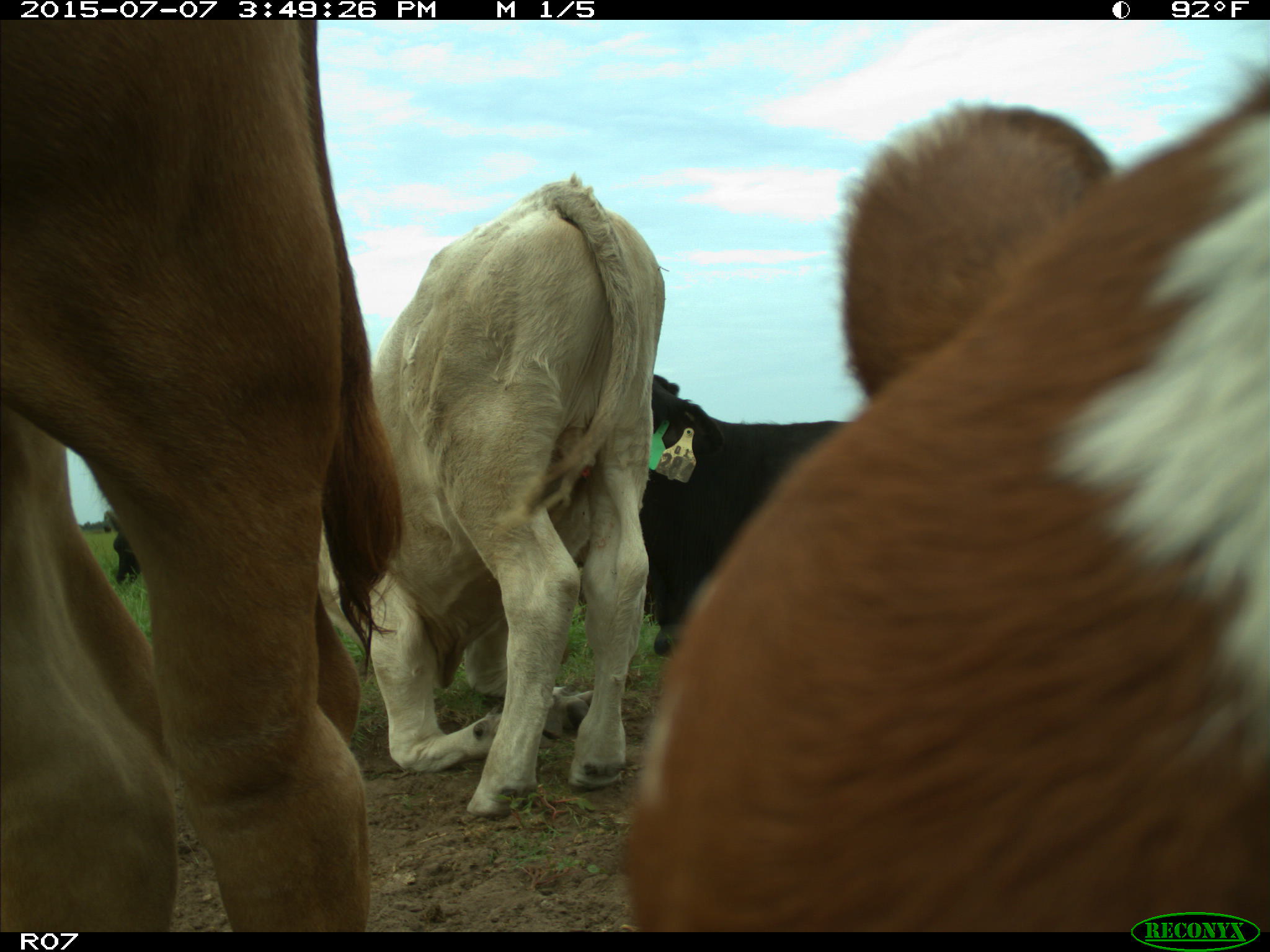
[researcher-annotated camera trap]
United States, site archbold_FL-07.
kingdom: Animalia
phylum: Chordata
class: Mammalia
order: Artiodactyla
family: Bovidae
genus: Bos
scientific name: Bos taurus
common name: domestic cow